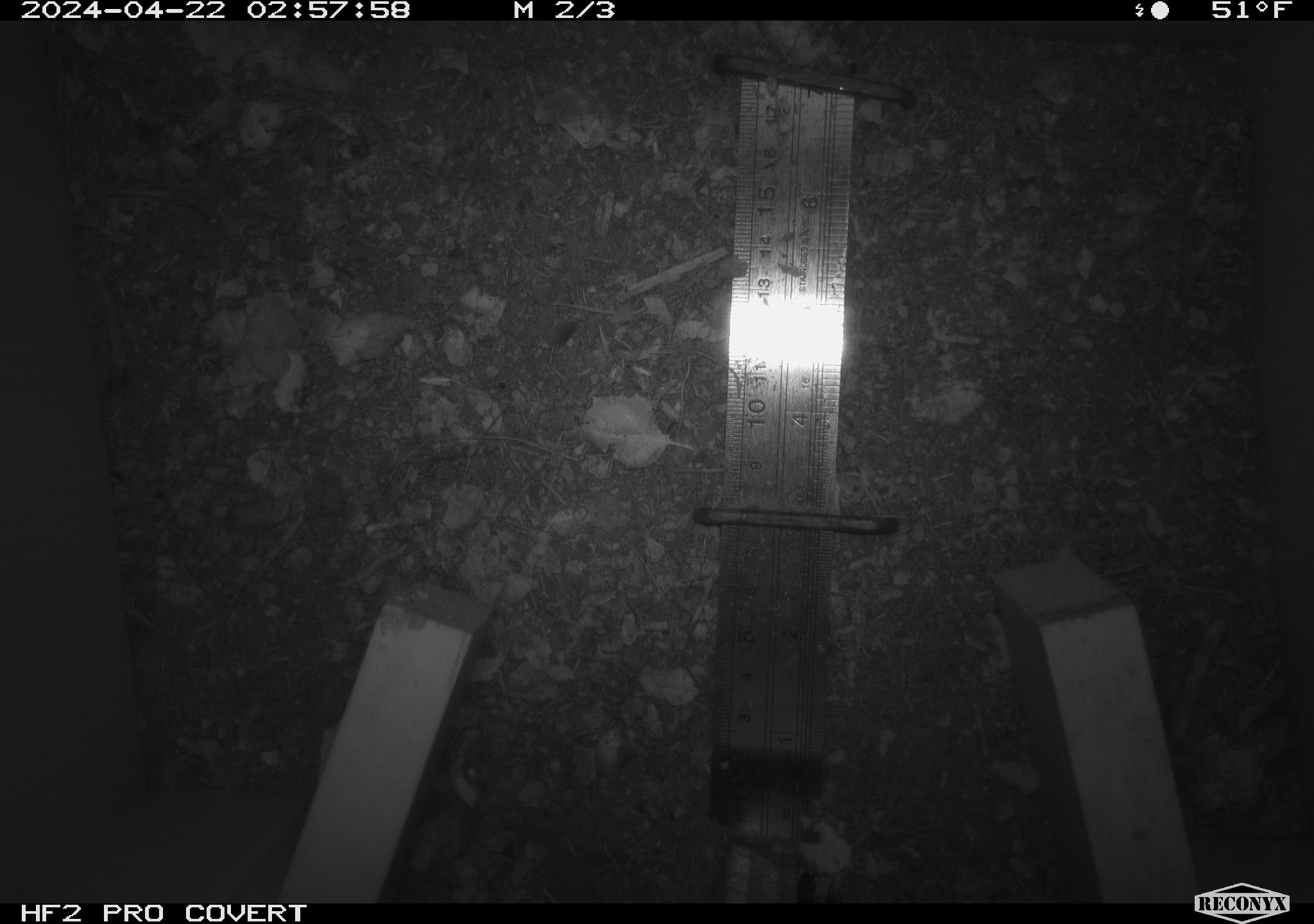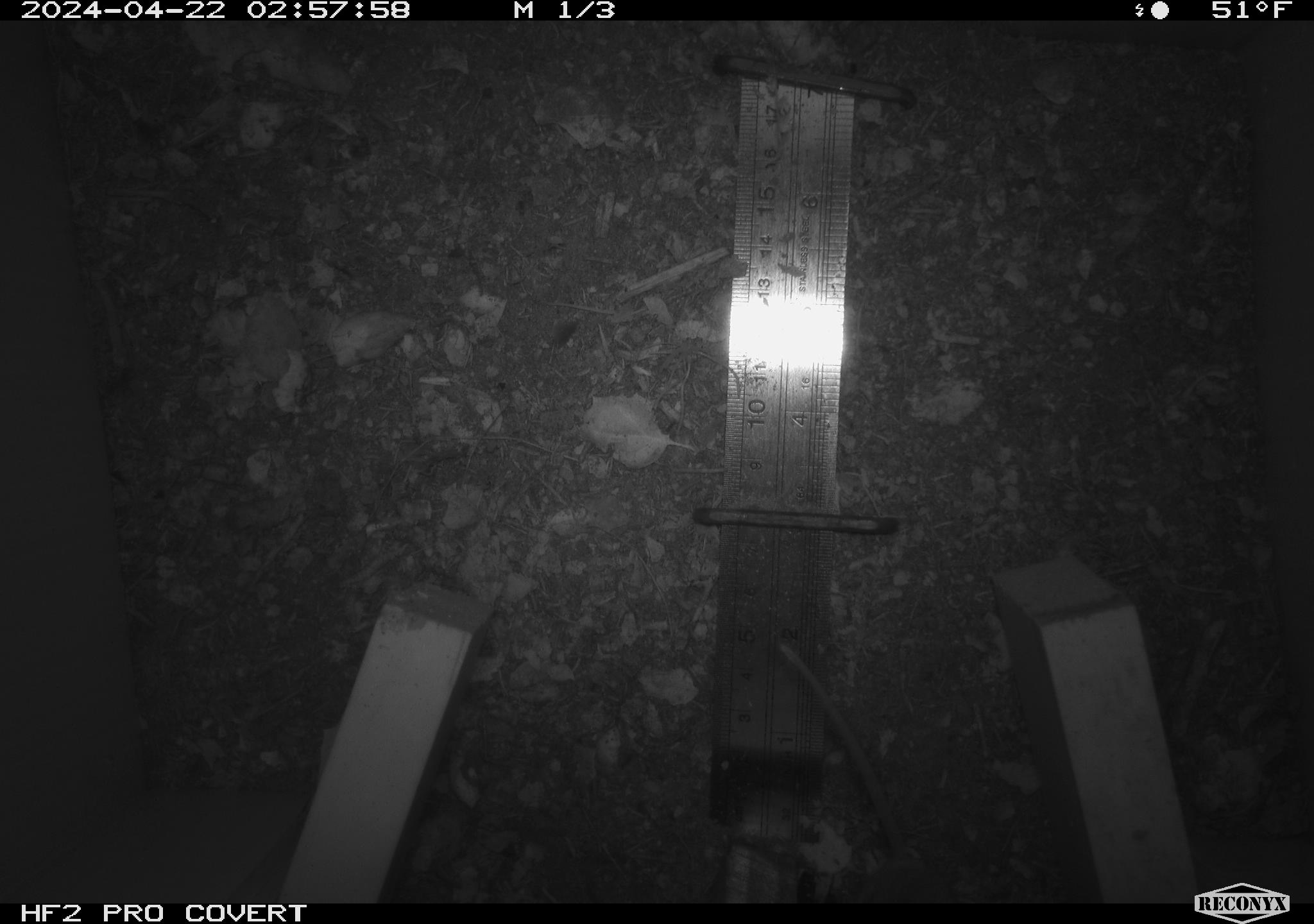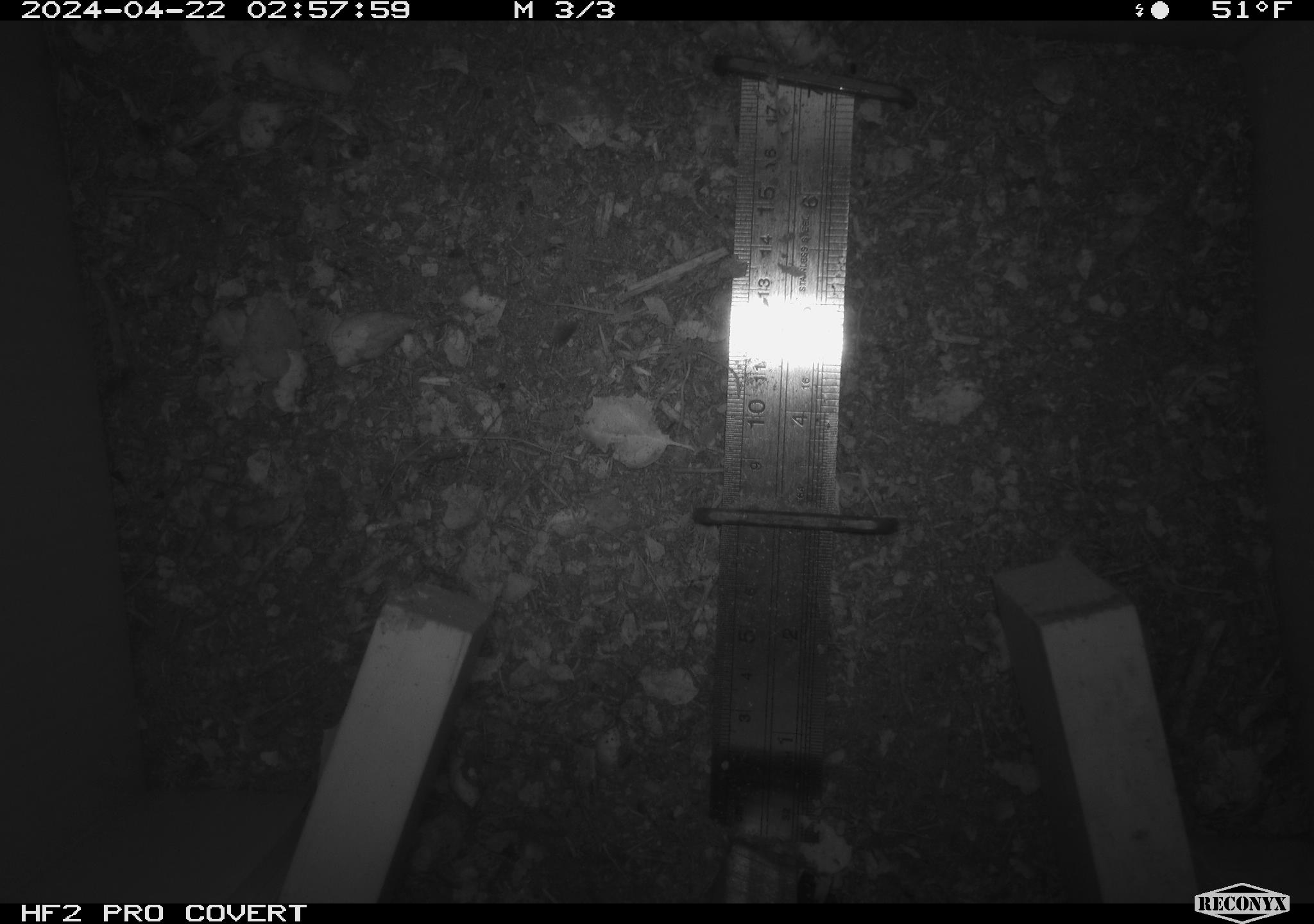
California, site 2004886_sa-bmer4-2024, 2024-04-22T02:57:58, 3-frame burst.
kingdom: Animalia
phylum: Chordata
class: Mammalia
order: Rodentia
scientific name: Rodentia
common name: mouse species